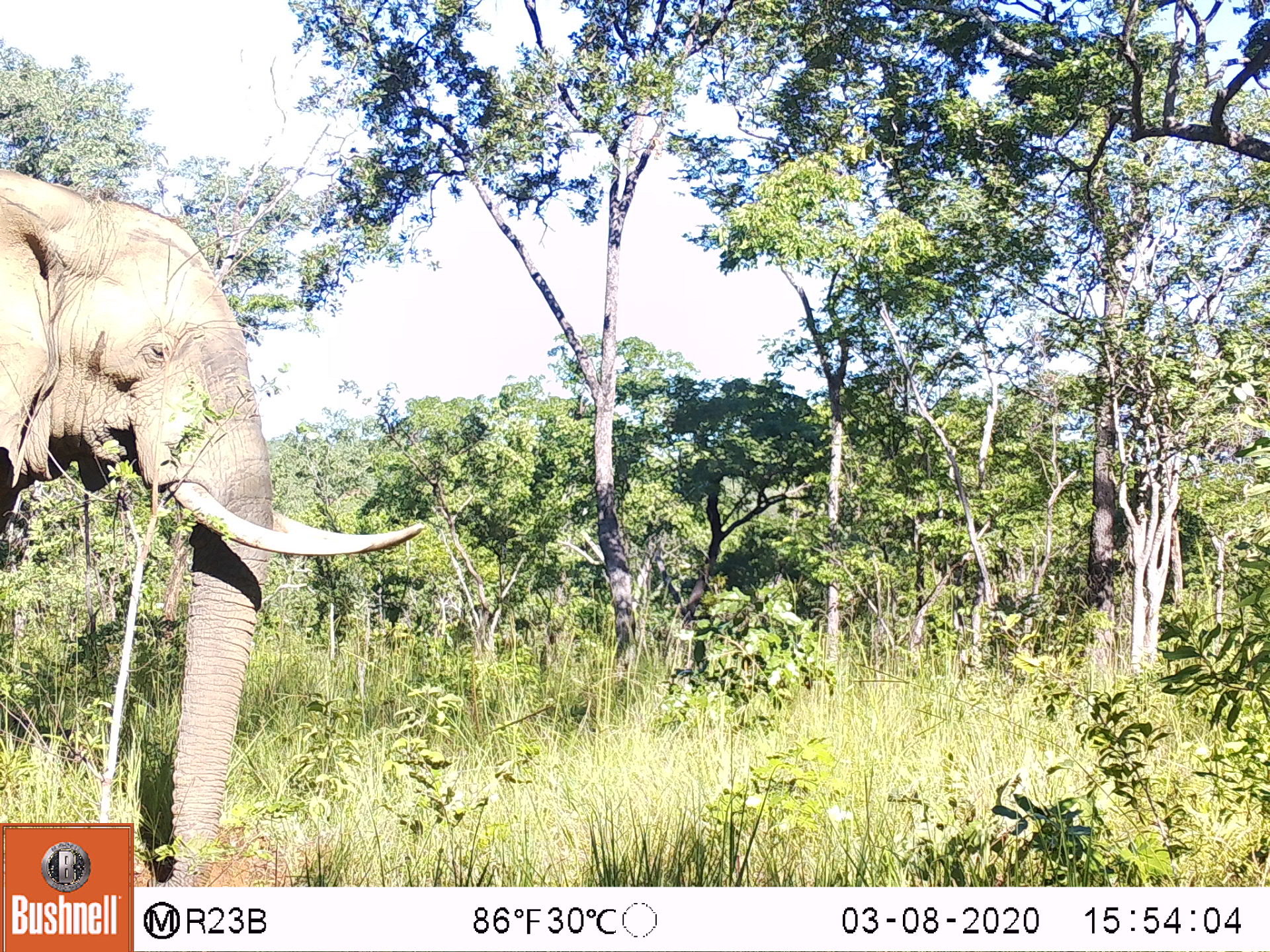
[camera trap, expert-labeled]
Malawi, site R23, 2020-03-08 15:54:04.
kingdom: Animalia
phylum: Chordata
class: Mammalia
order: Proboscidea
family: Elephantidae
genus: Loxodonta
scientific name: Loxodonta africana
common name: african savanna elephant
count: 1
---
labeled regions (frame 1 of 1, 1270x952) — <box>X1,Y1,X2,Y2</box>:
african savanna elephant: <box>0,141,435,822</box>